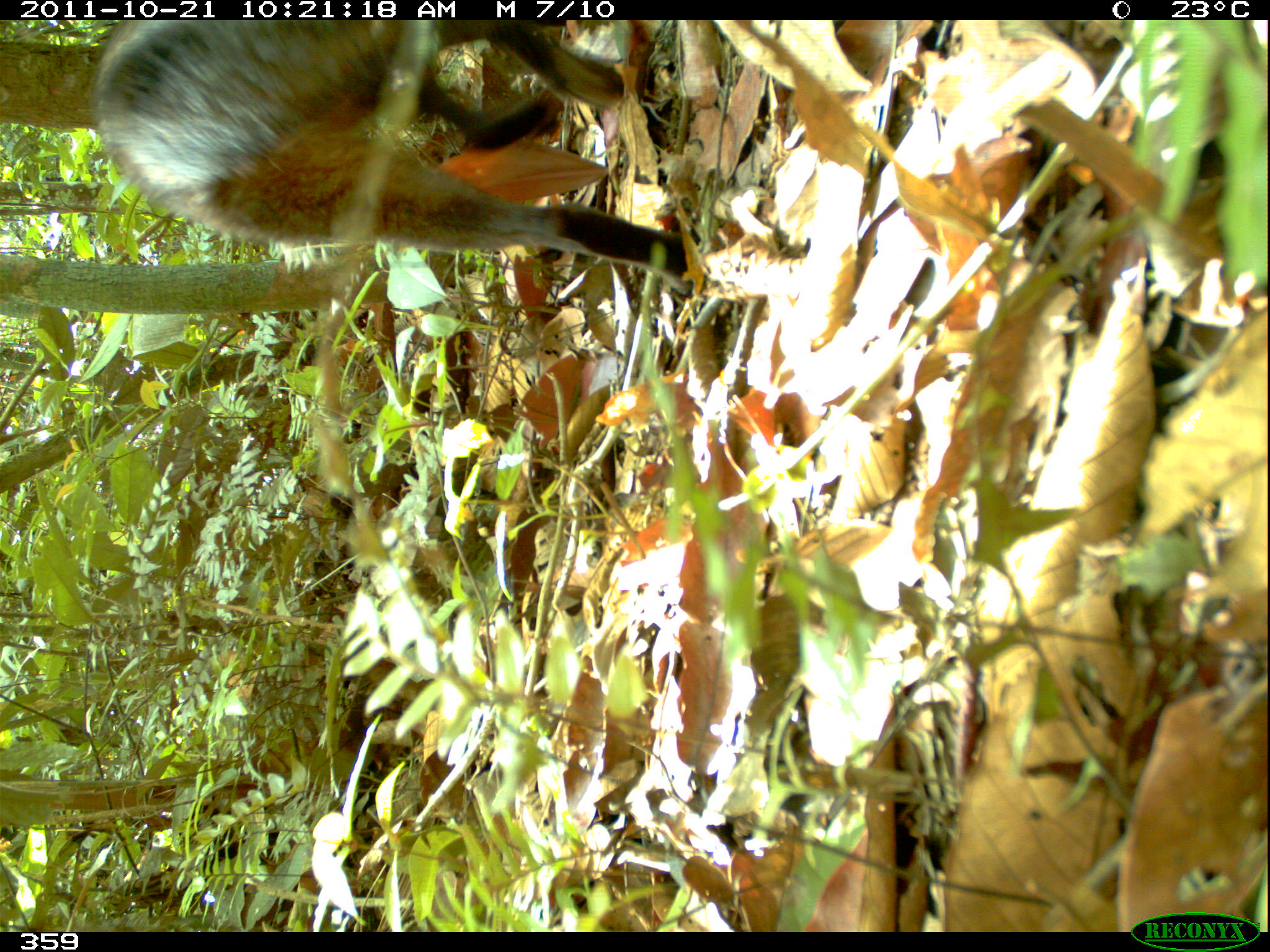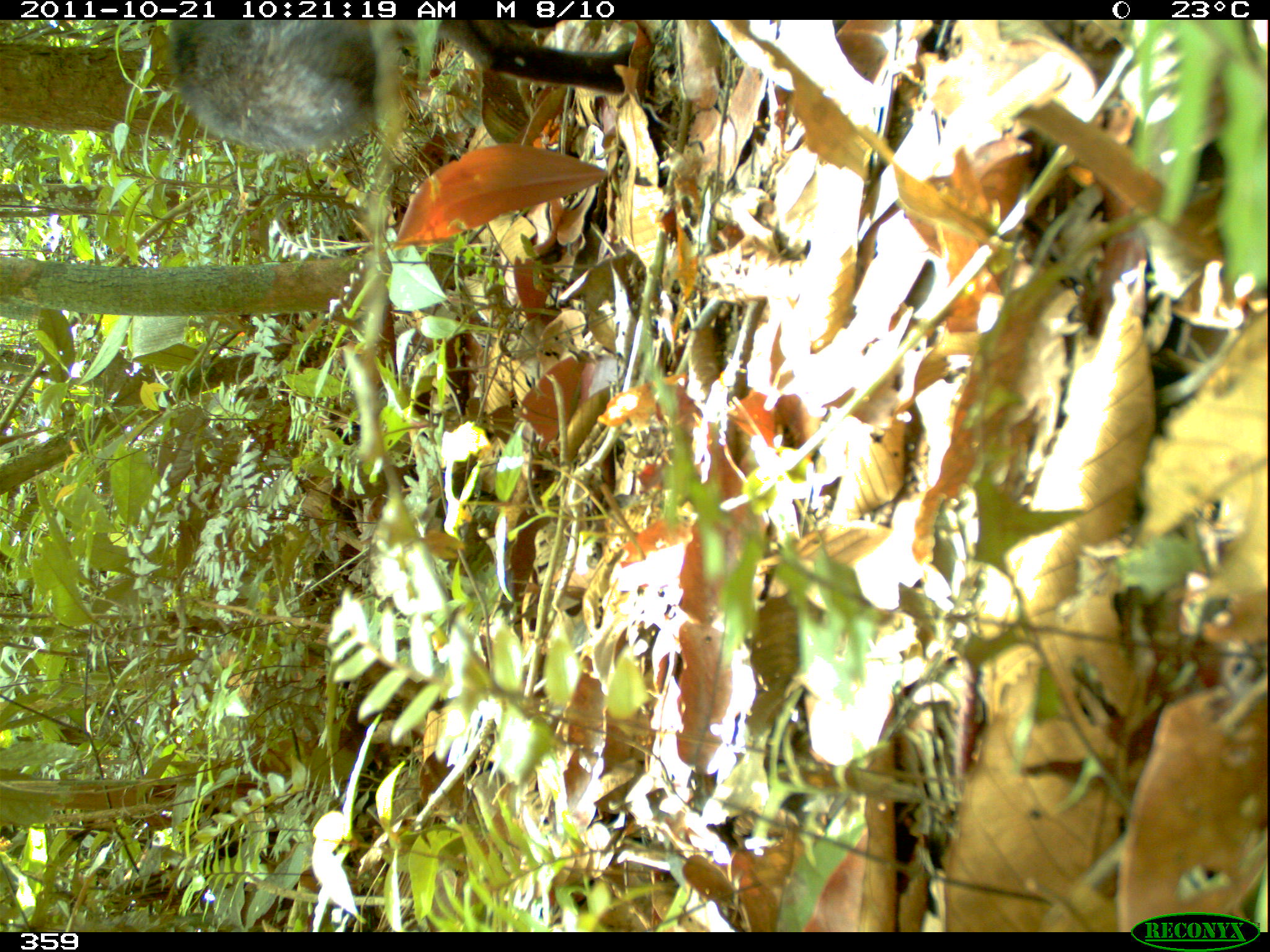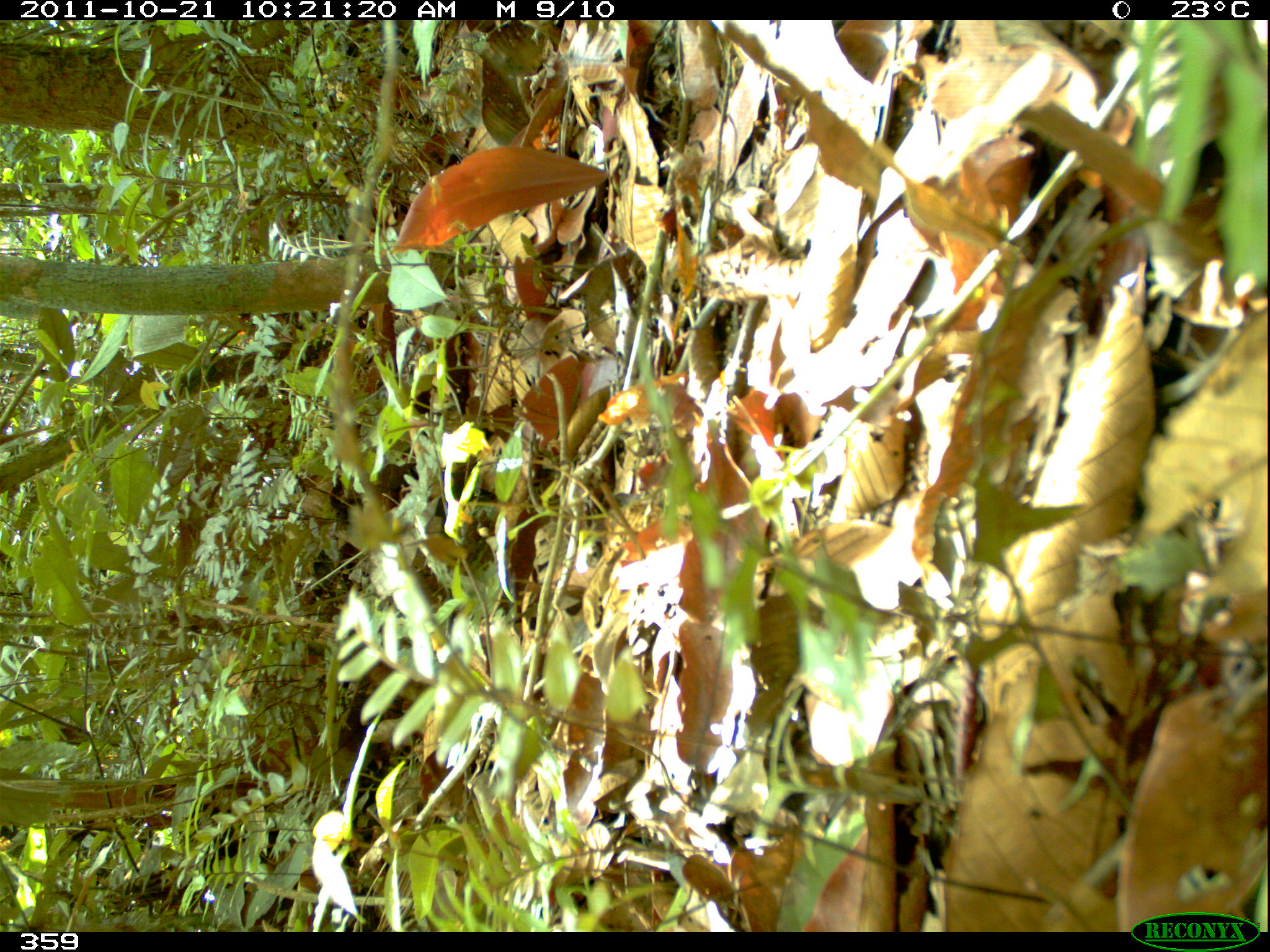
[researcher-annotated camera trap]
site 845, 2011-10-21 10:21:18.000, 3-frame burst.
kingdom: Animalia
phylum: Chordata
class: Mammalia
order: Rodentia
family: Dasyproctidae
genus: Dasyprocta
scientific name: Dasyprocta punctata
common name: central american agouti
Dasyprocta punctata (central american agouti).